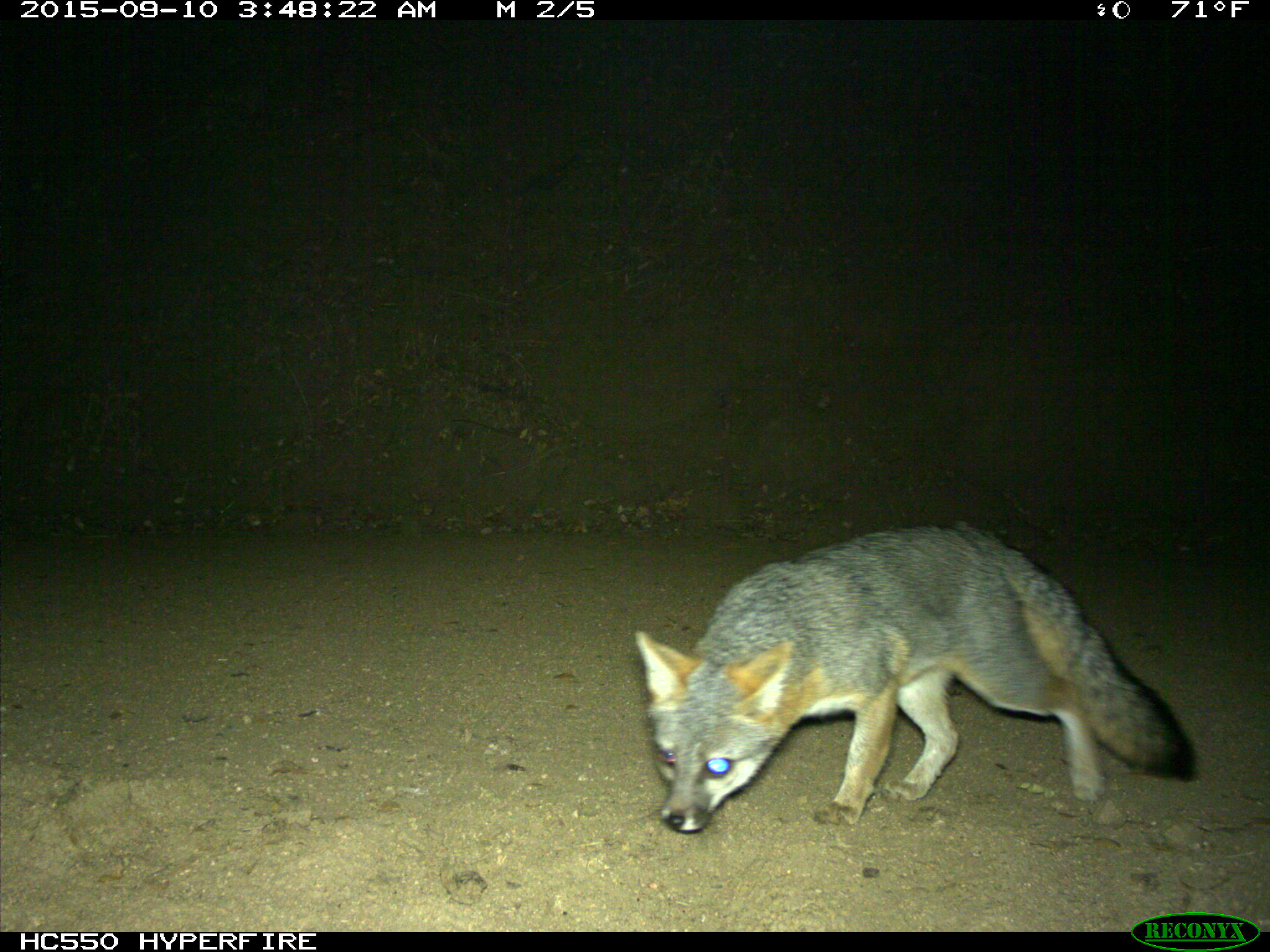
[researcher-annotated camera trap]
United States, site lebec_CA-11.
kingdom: Animalia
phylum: Chordata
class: Mammalia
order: Carnivora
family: Canidae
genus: Urocyon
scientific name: Urocyon cinereoargenteus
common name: gray fox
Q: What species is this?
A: Urocyon cinereoargenteus (gray fox).